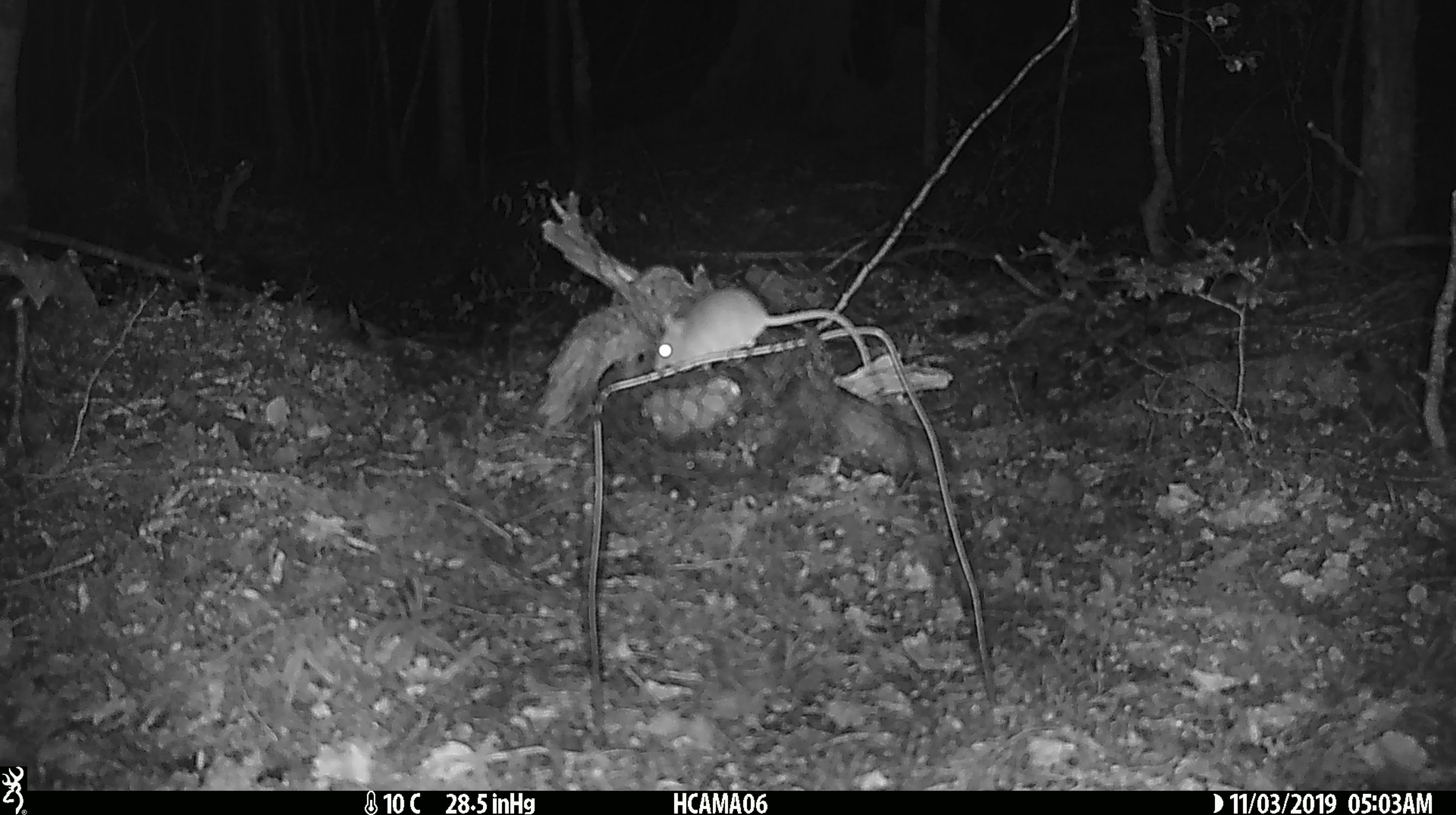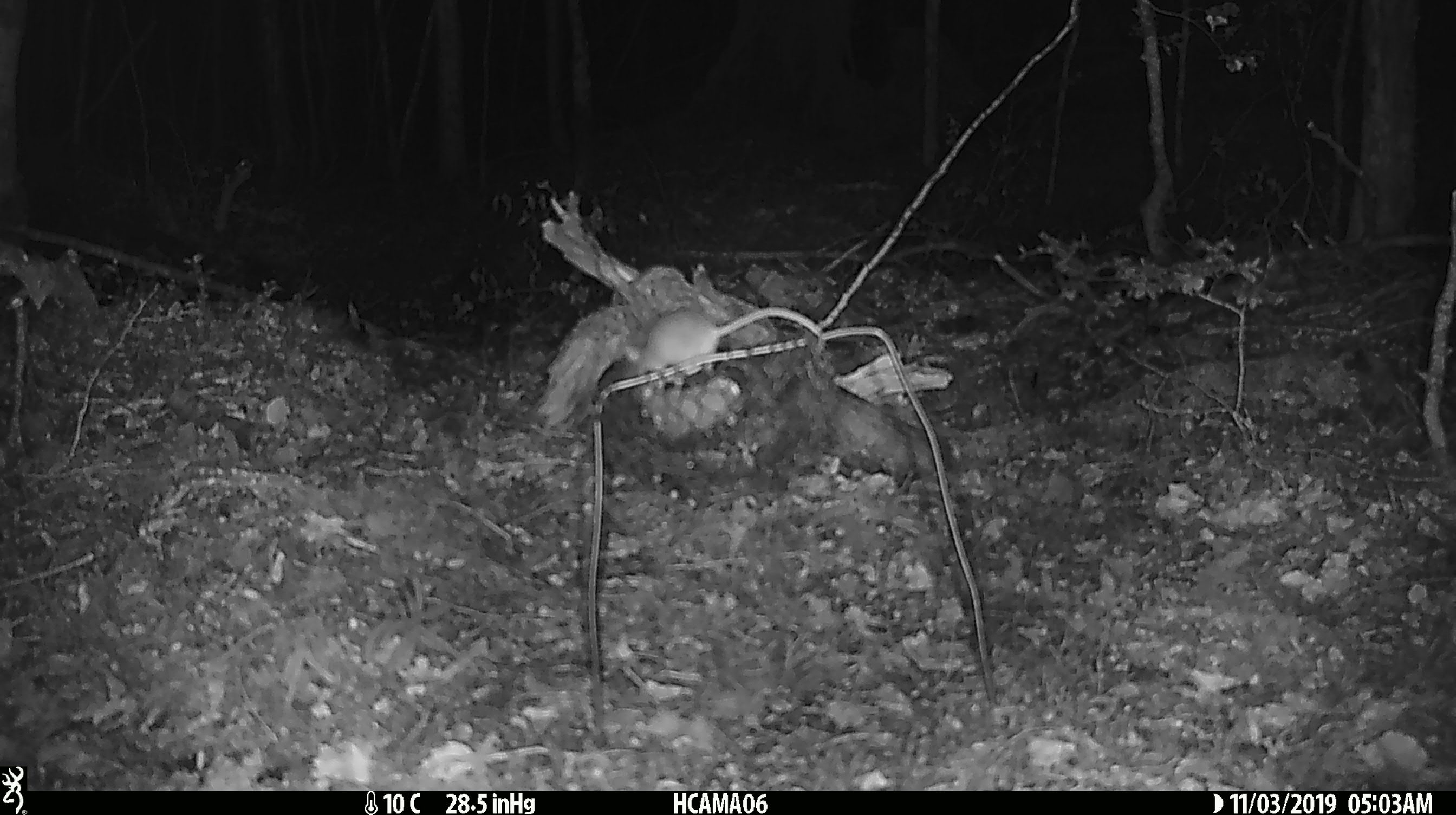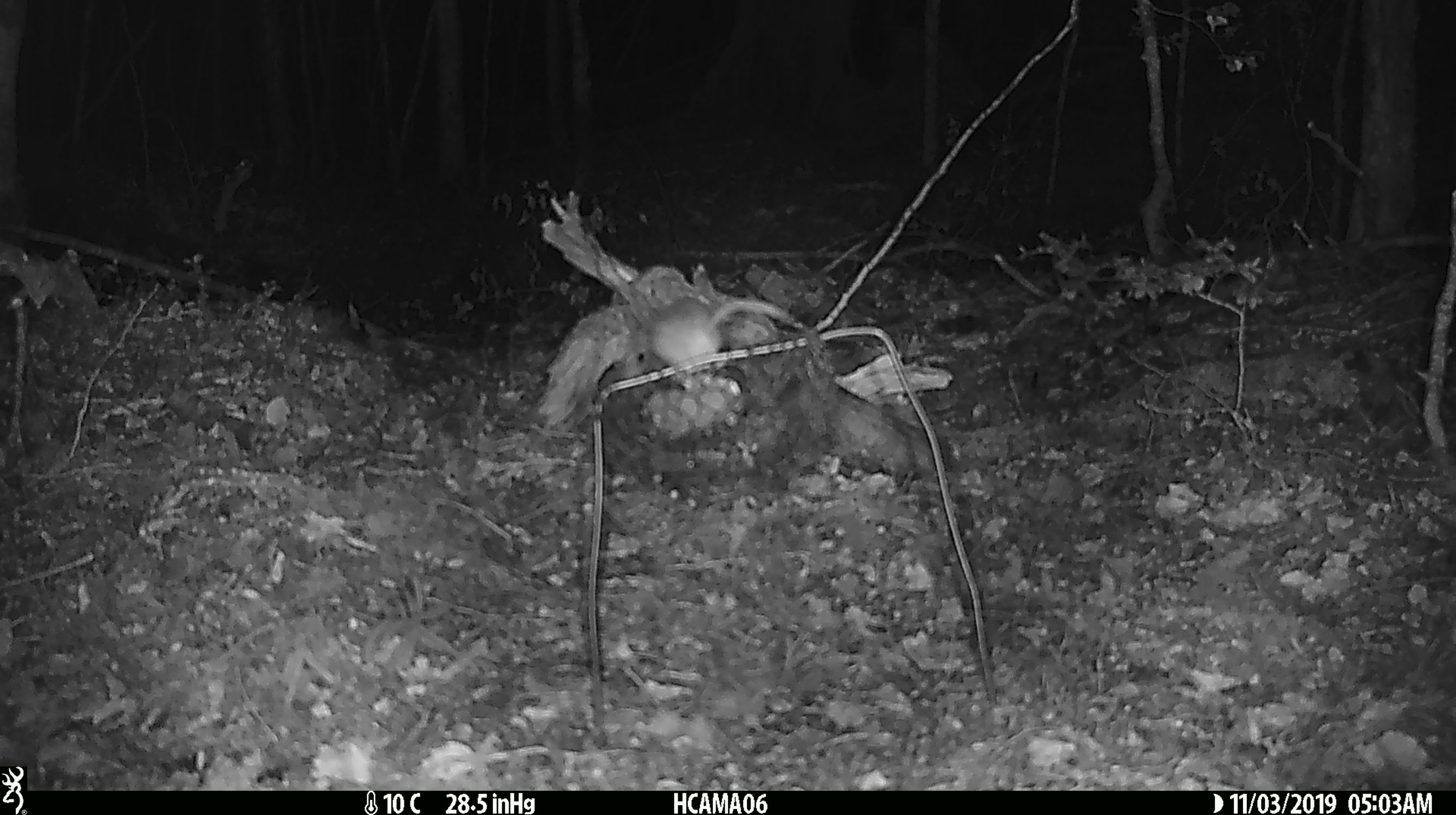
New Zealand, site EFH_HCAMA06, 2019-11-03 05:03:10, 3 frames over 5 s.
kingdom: Animalia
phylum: Chordata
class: Mammalia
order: Rodentia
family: Muridae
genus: Mus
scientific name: Mus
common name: mouse